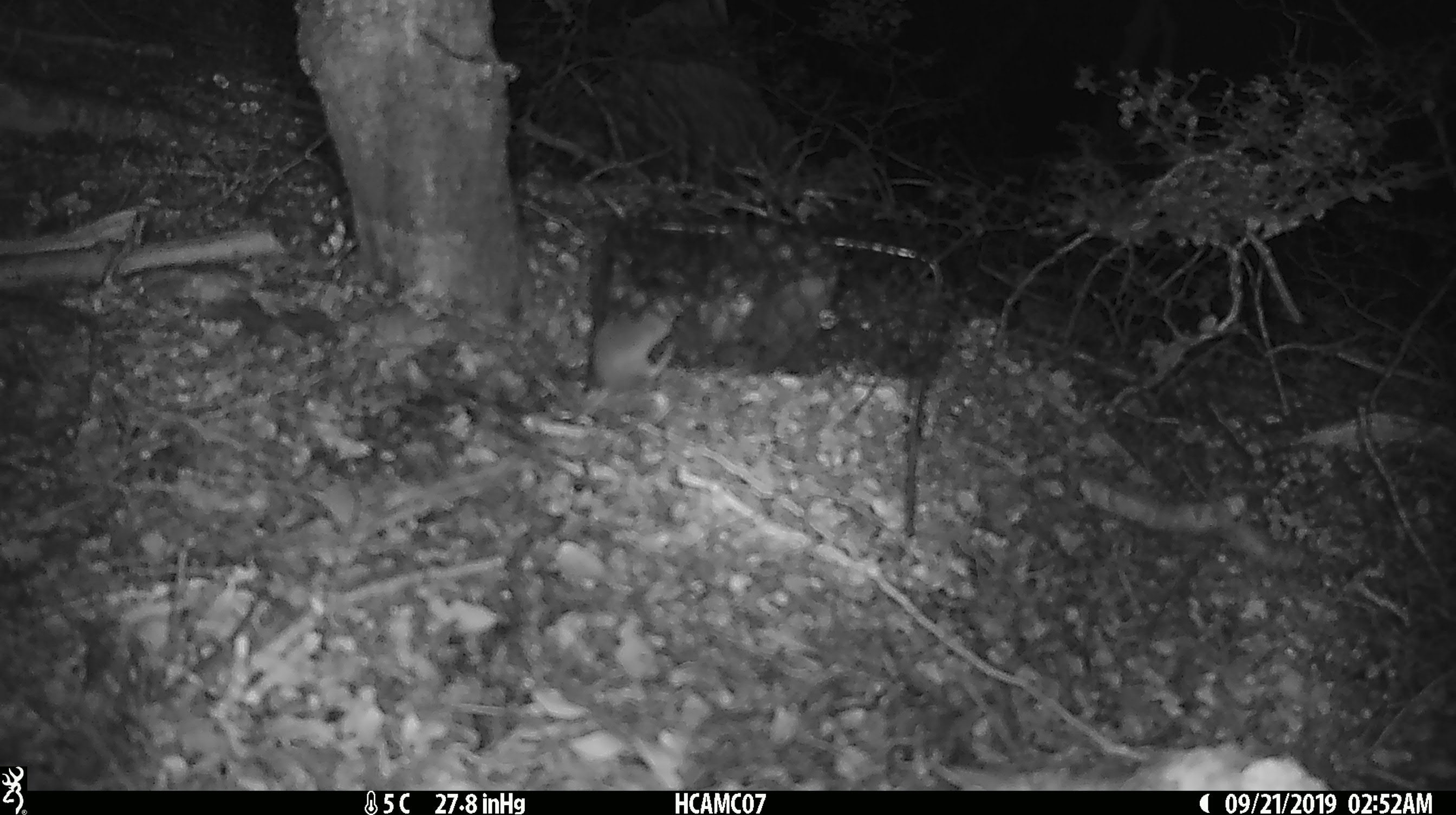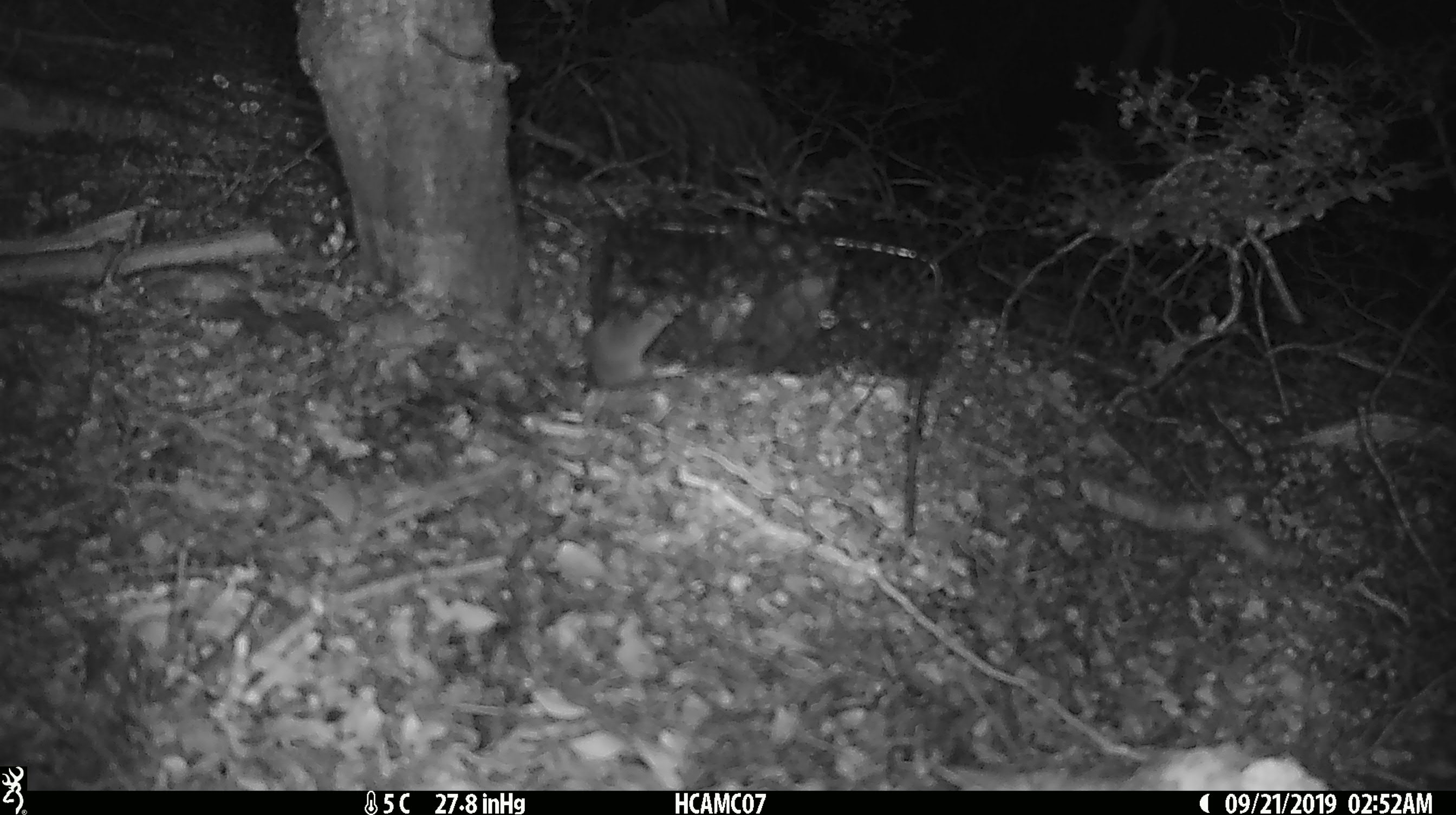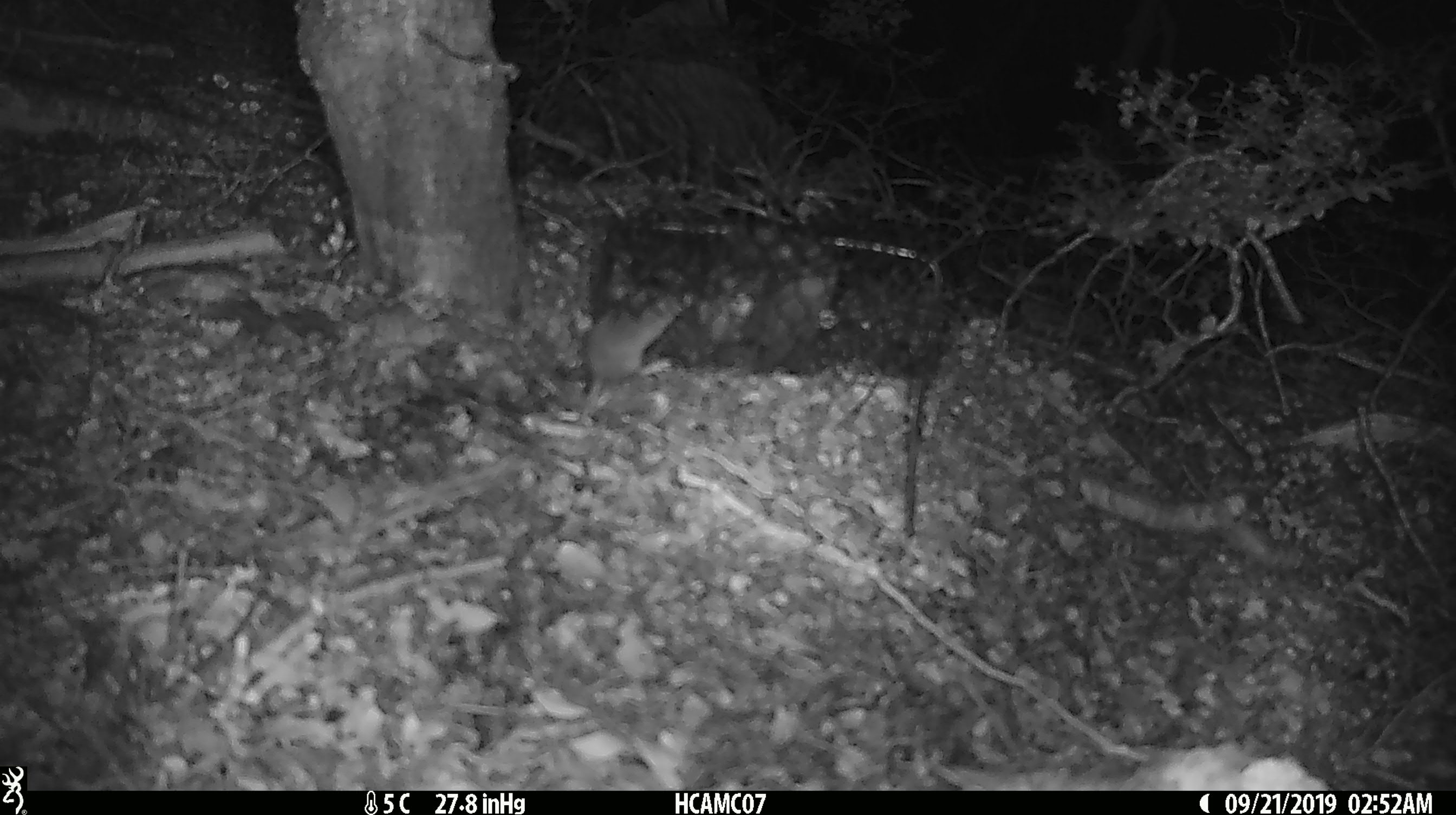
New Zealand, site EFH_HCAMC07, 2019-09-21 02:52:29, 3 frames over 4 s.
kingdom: Animalia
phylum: Chordata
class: Mammalia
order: Rodentia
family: Muridae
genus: Mus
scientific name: Mus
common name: mouse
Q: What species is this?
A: Mouse (Mus).